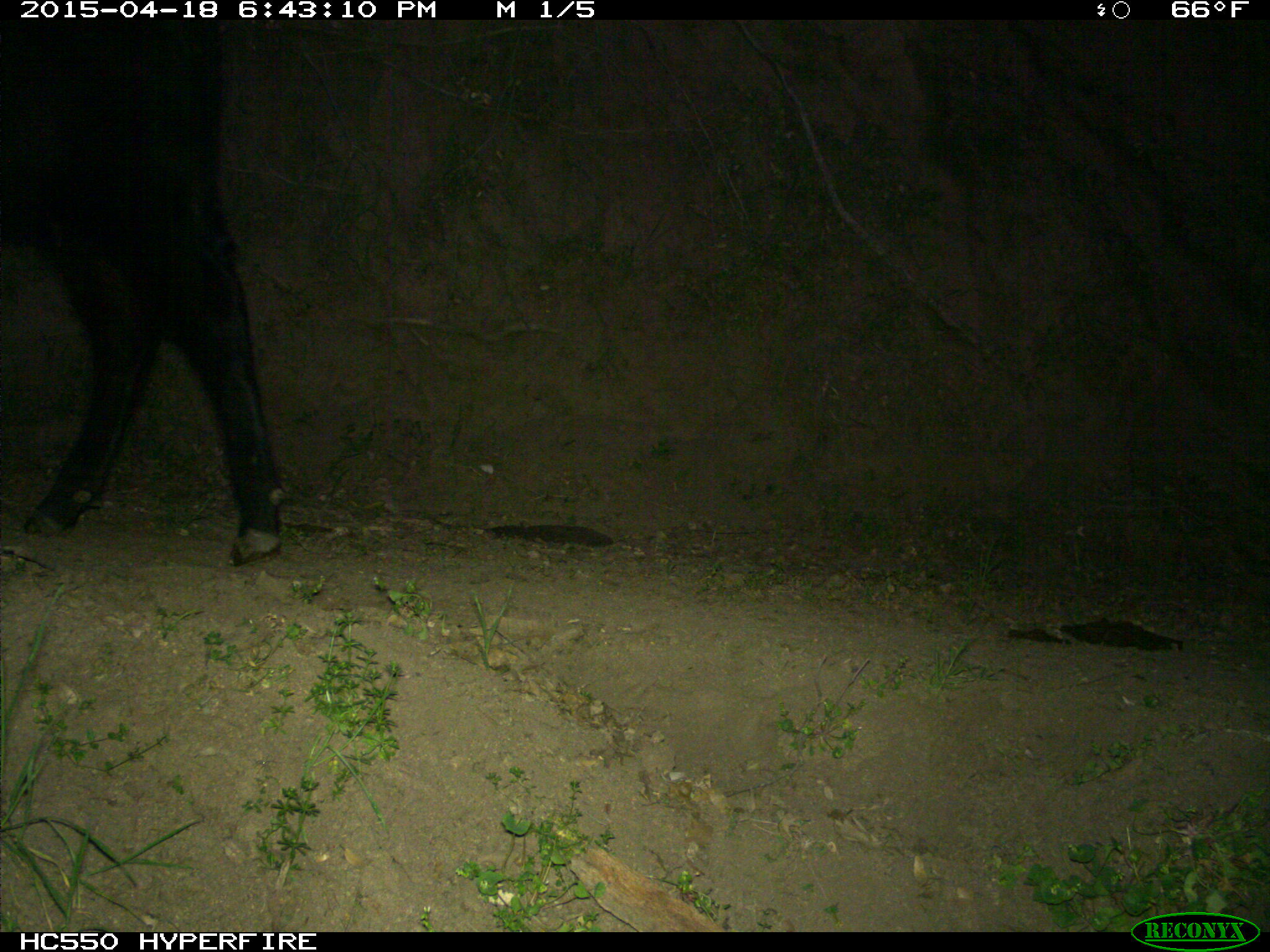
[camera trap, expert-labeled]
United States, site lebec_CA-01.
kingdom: Animalia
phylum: Chordata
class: Mammalia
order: Artiodactyla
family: Bovidae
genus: Bos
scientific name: Bos taurus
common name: domestic cow